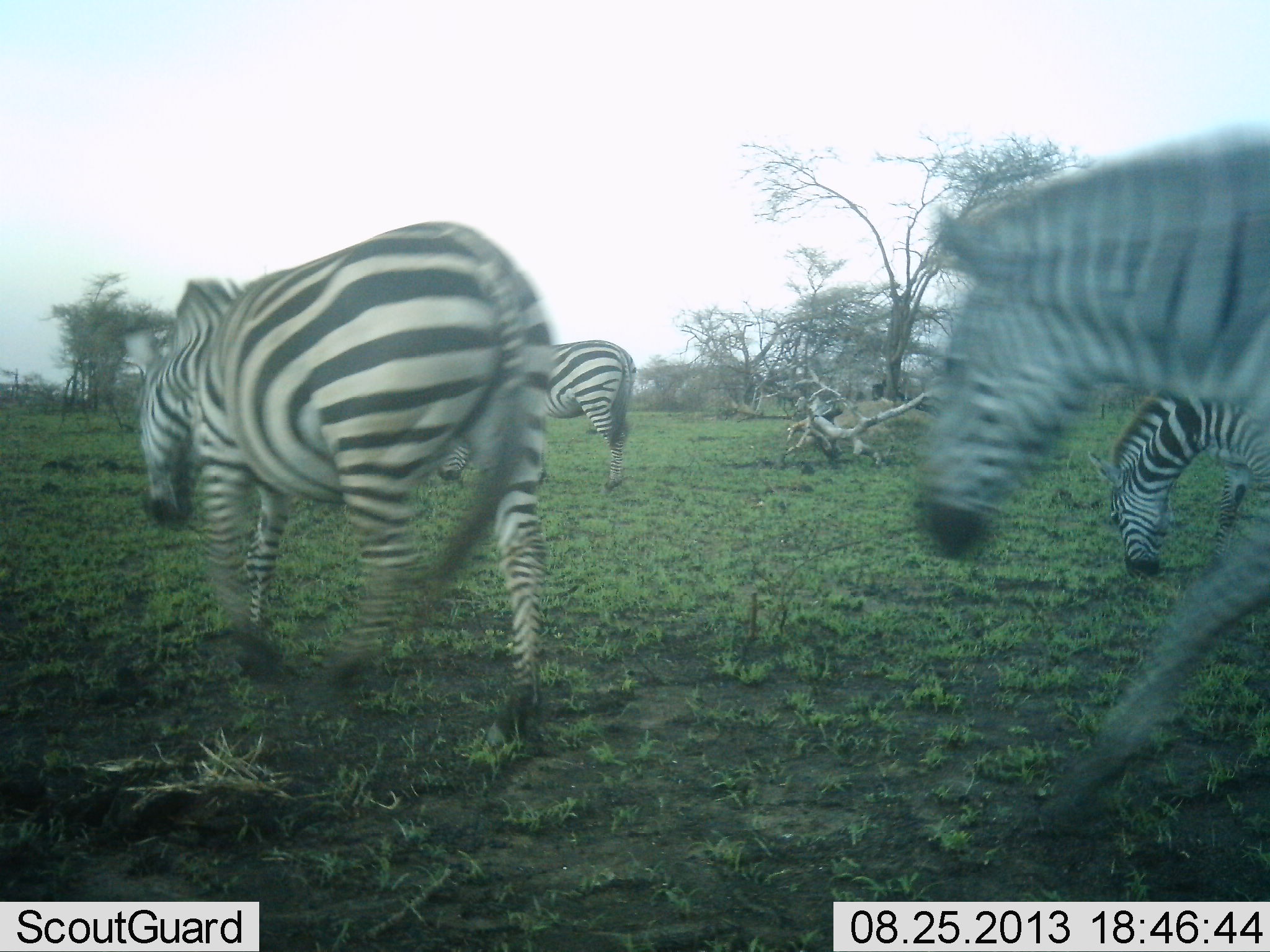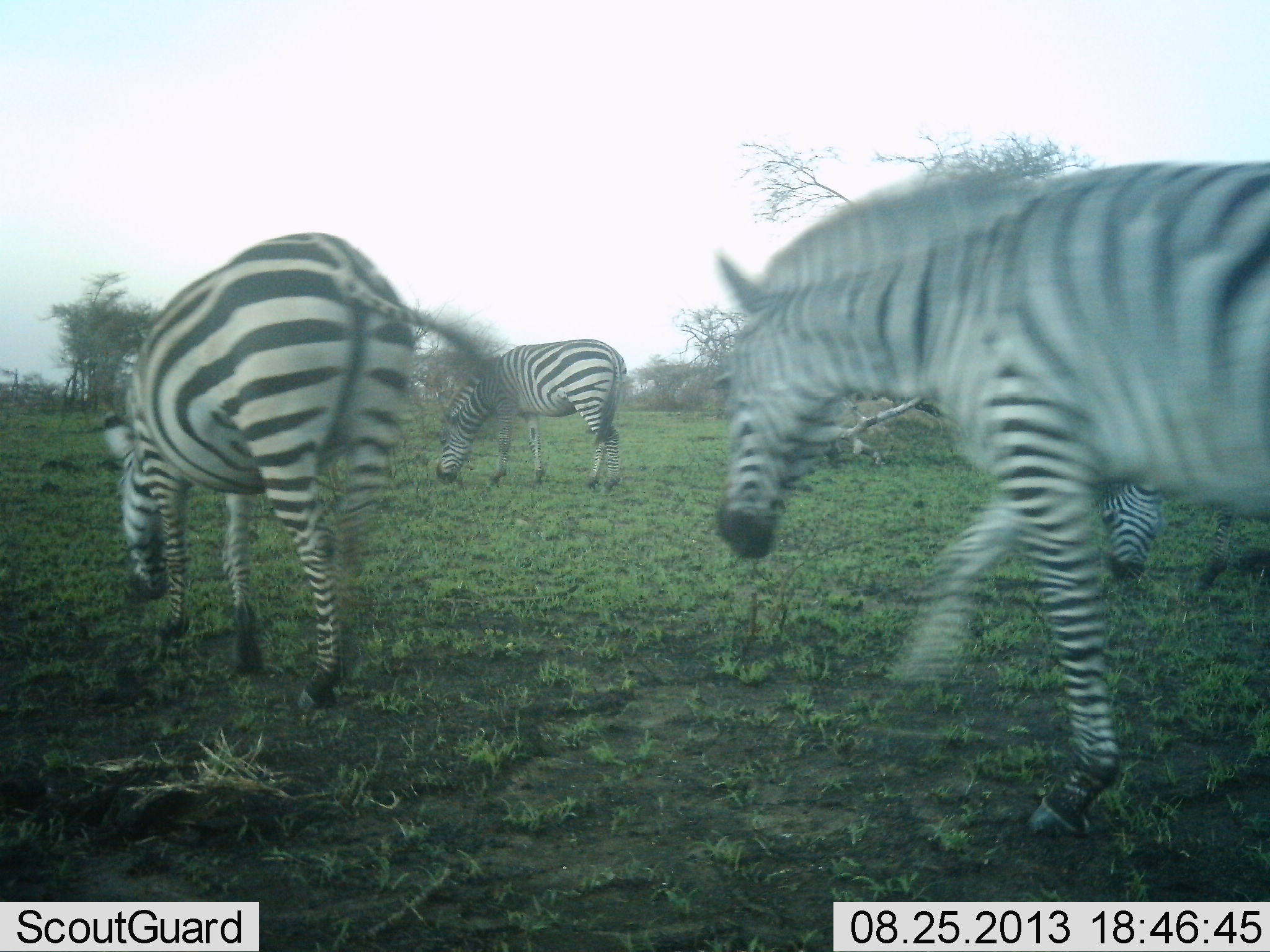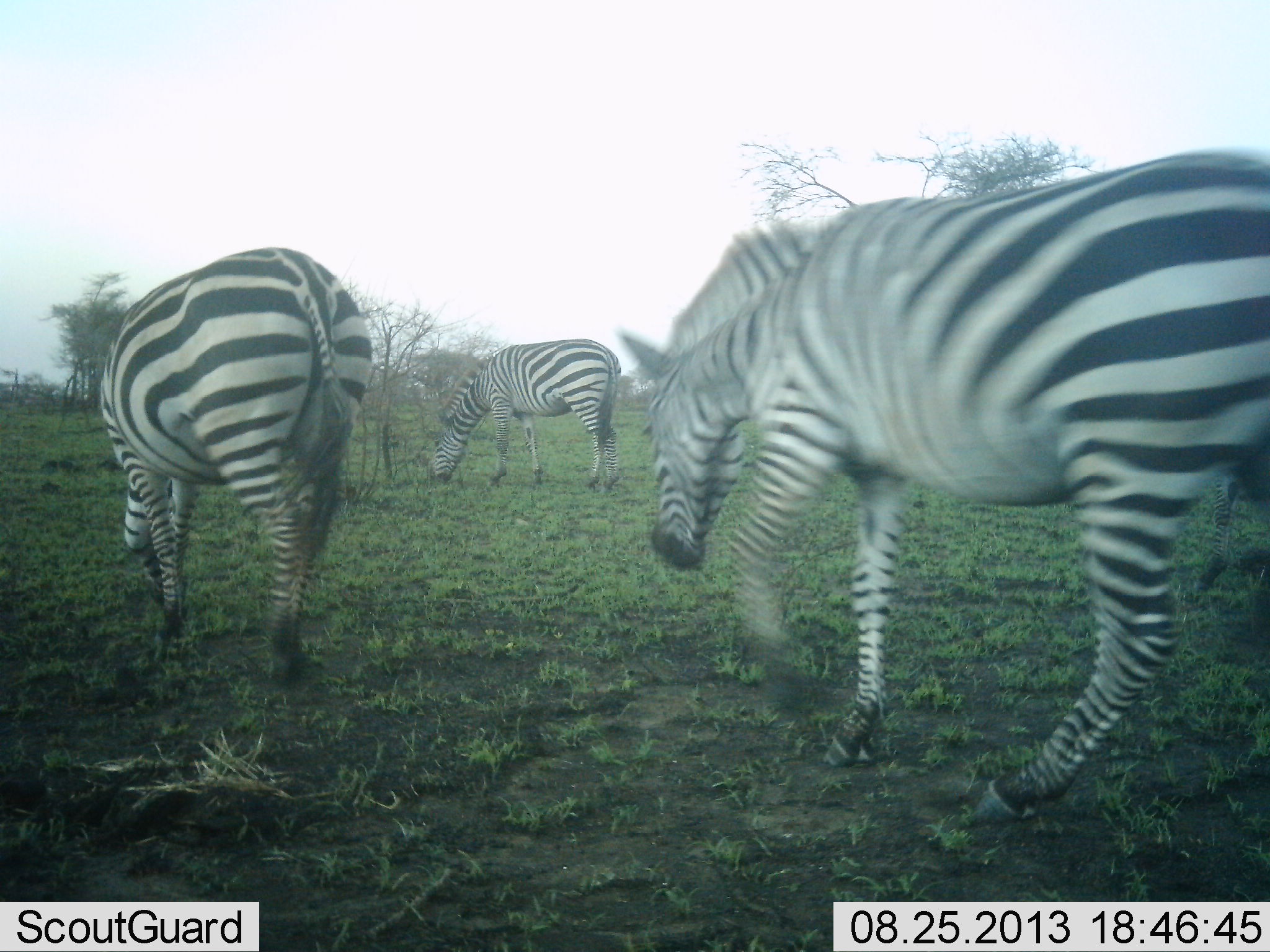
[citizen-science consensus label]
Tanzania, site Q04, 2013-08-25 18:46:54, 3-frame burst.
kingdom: Animalia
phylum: Chordata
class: Mammalia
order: Perissodactyla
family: Equidae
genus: Equus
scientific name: Equus quagga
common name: plains zebra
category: zebra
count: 4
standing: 0%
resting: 0%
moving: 70%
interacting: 0%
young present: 10%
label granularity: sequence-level